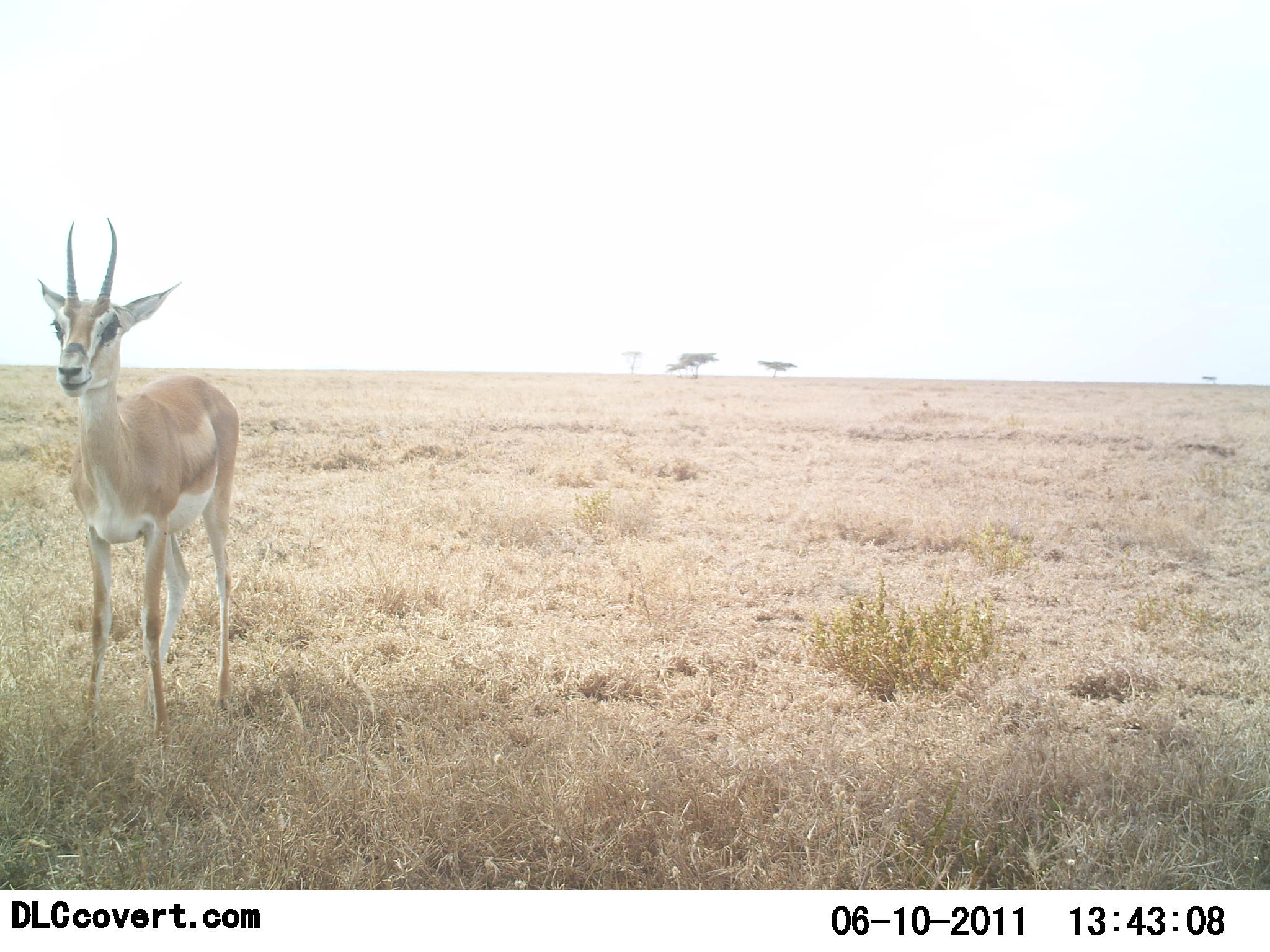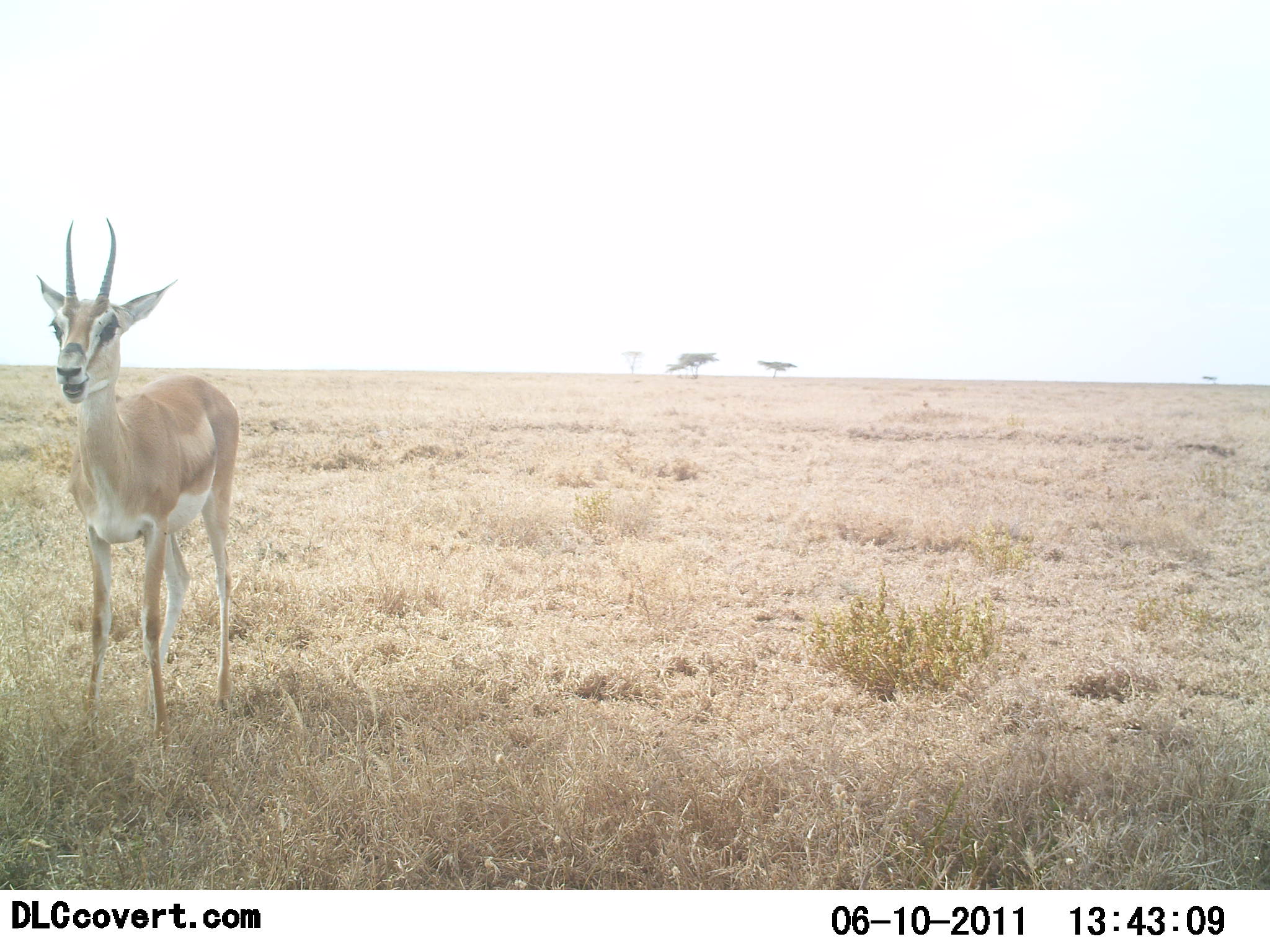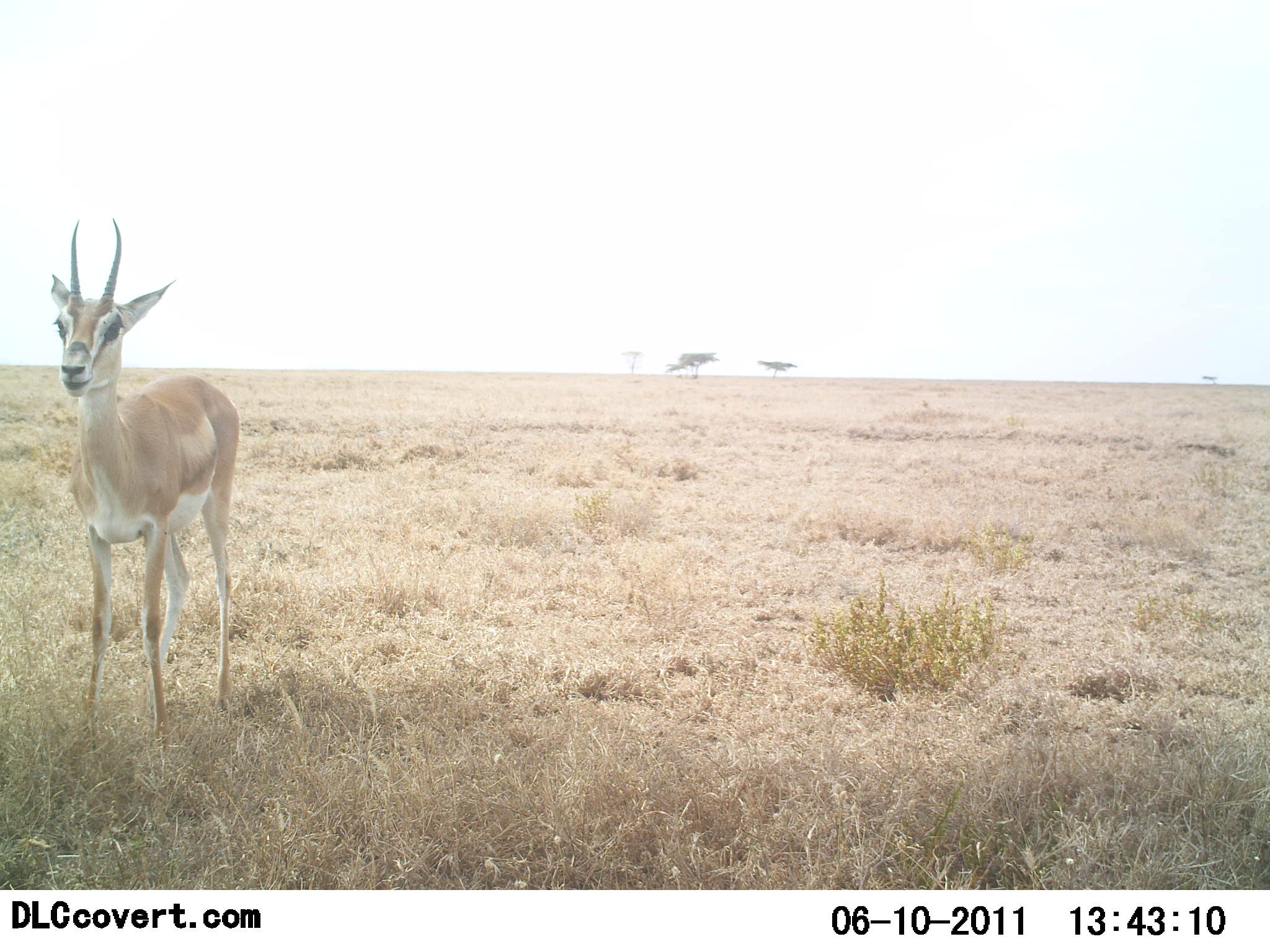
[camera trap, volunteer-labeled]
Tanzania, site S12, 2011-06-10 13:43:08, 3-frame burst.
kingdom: Animalia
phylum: Chordata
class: Mammalia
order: Artiodactyla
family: Bovidae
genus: Nanger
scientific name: Nanger granti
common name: grant's gazelle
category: gazellegrants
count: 1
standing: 100%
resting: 9%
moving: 0%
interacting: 0%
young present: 0%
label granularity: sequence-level